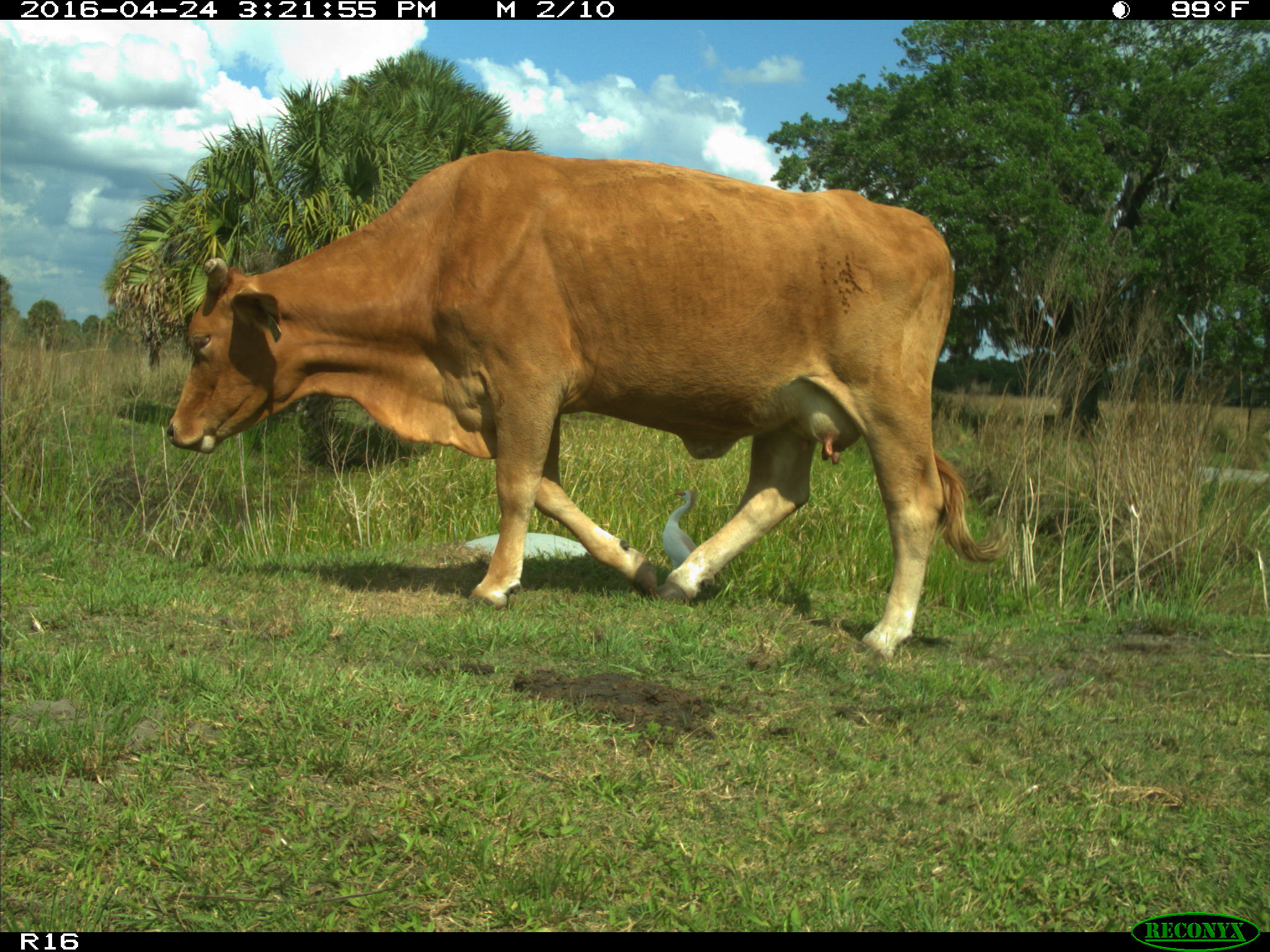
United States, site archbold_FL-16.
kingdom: Animalia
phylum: Chordata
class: Mammalia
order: Artiodactyla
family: Bovidae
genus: Bos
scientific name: Bos taurus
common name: domestic cow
Bos taurus (domestic cow).